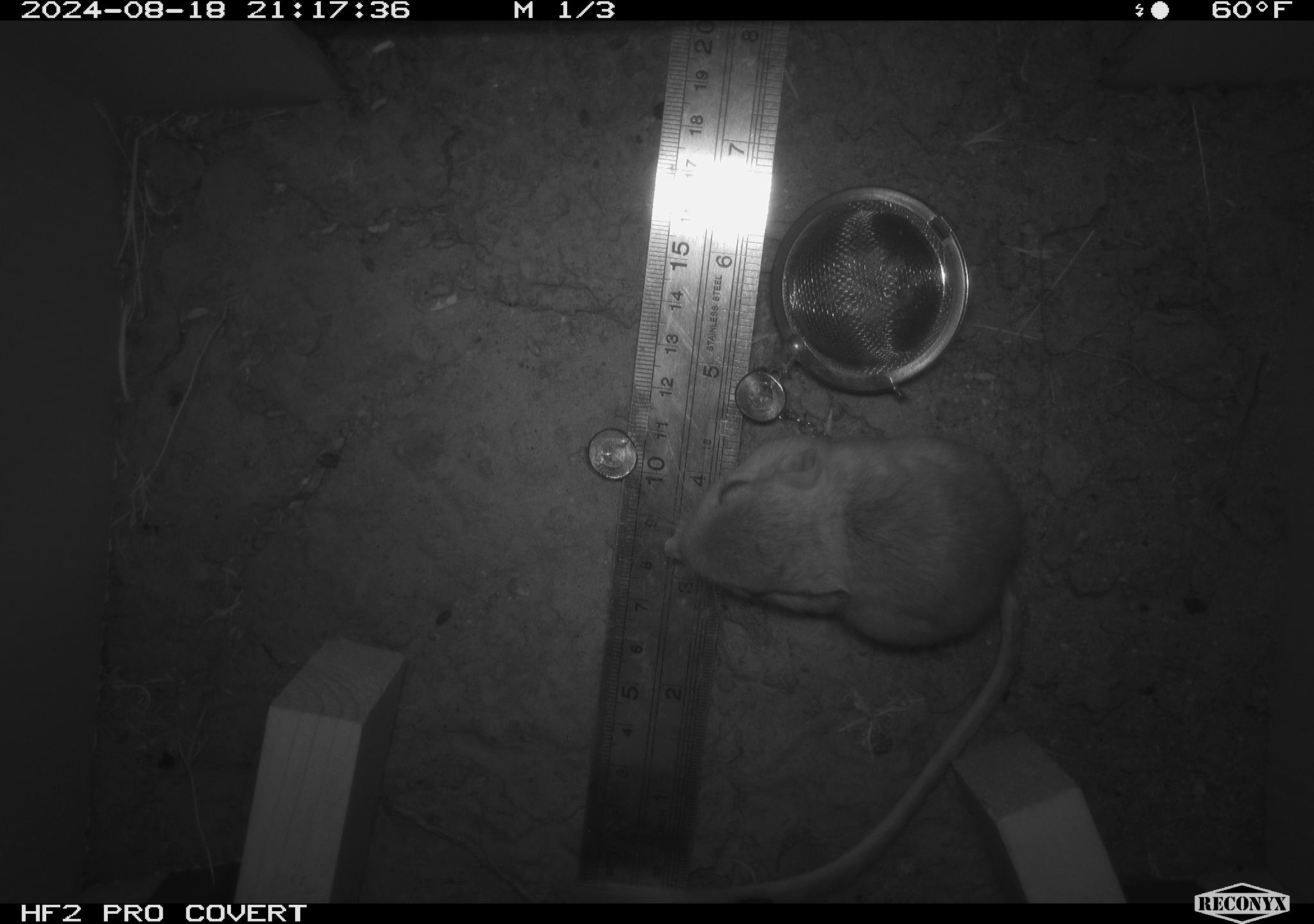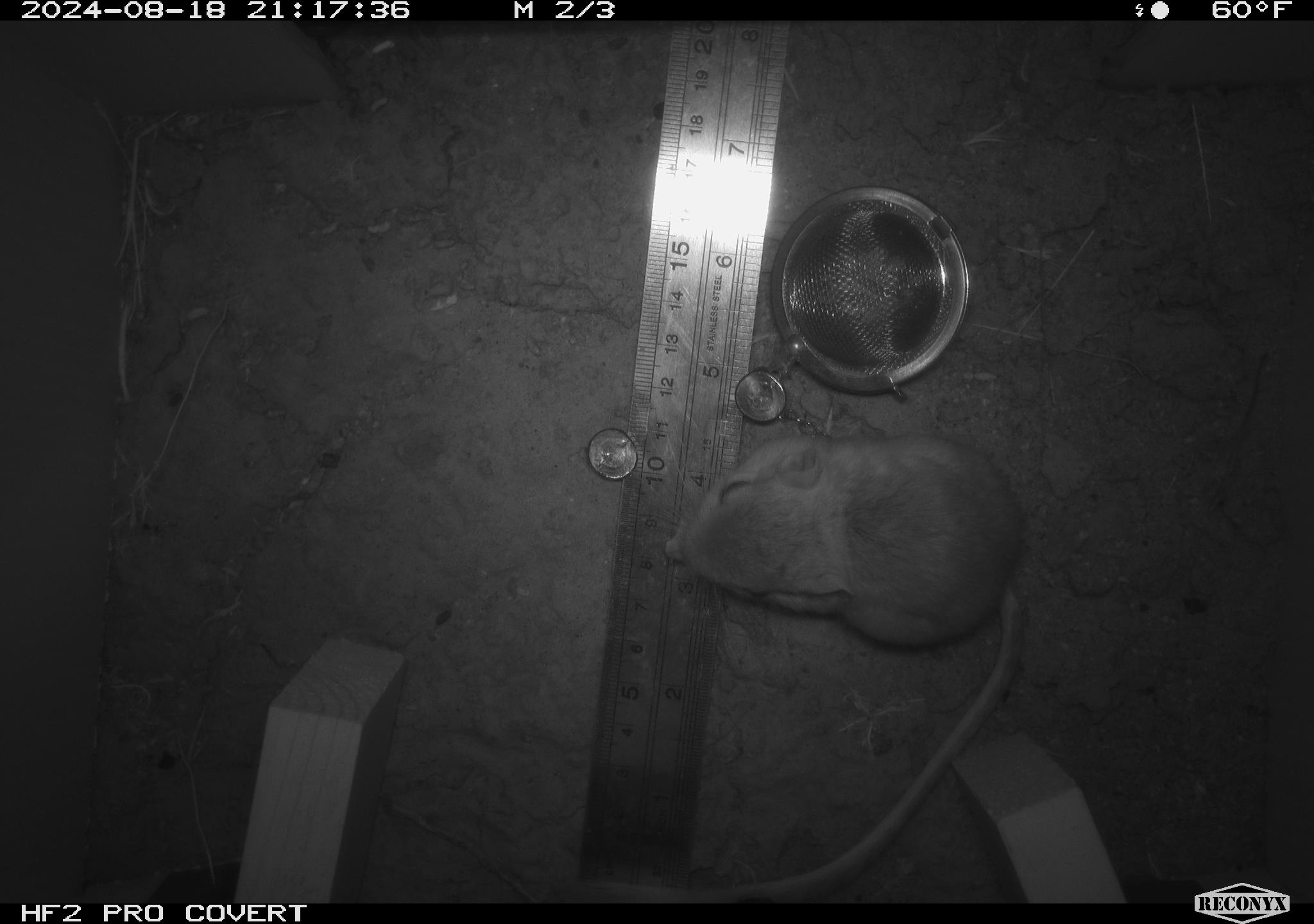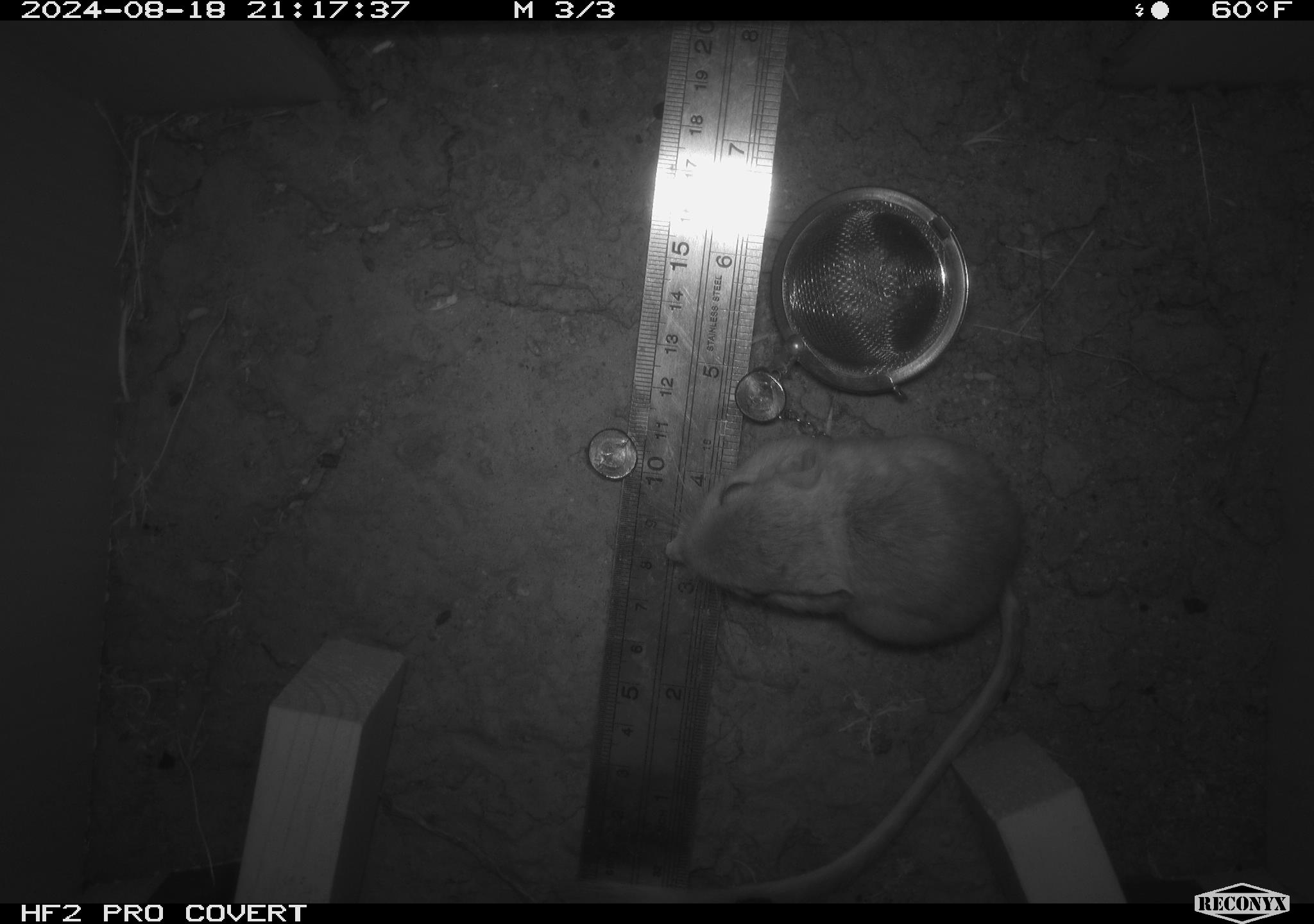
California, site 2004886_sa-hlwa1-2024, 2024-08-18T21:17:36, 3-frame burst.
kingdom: Animalia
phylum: Chordata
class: Mammalia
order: Rodentia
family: Heteromyidae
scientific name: Heteromyidae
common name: kangaroo rats and pocket mice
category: heteromyidae family